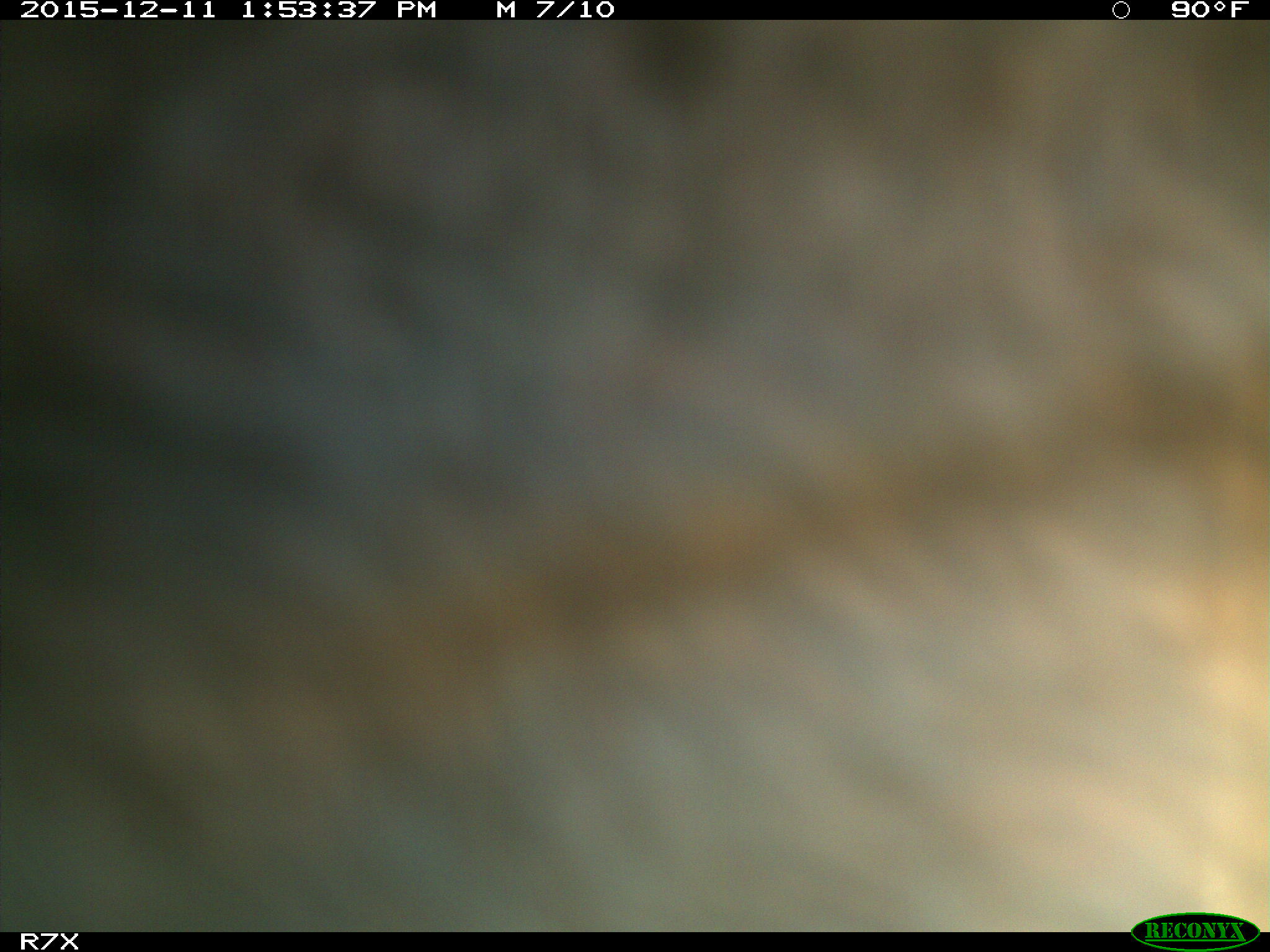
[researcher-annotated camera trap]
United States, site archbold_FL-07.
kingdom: Animalia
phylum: Chordata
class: Mammalia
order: Artiodactyla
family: Bovidae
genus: Bos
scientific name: Bos taurus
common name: domestic cow